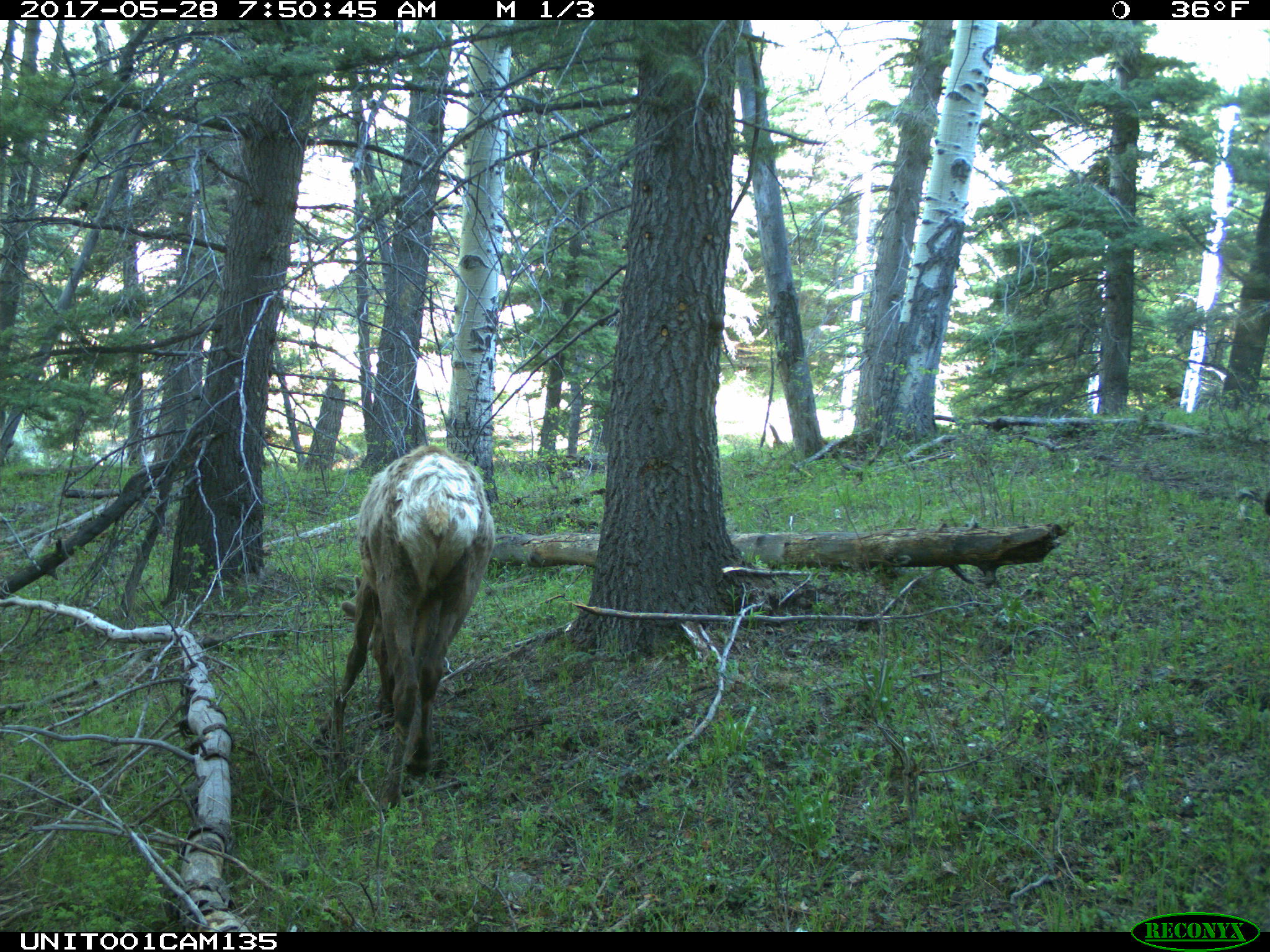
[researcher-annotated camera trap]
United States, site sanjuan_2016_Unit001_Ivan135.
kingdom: Animalia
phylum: Chordata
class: Mammalia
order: Artiodactyla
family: Cervidae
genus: Cervus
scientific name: Cervus elaphus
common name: red deer